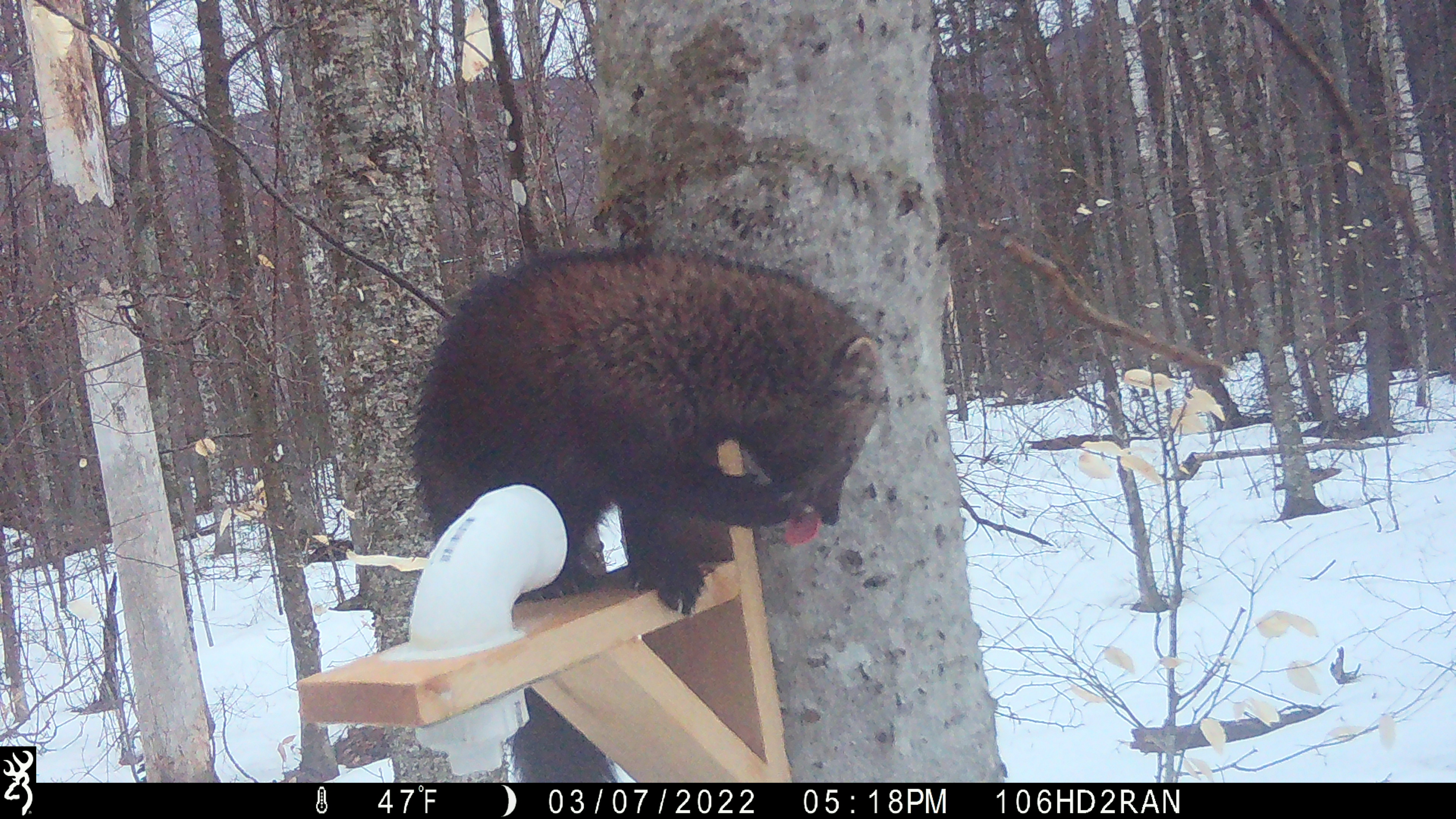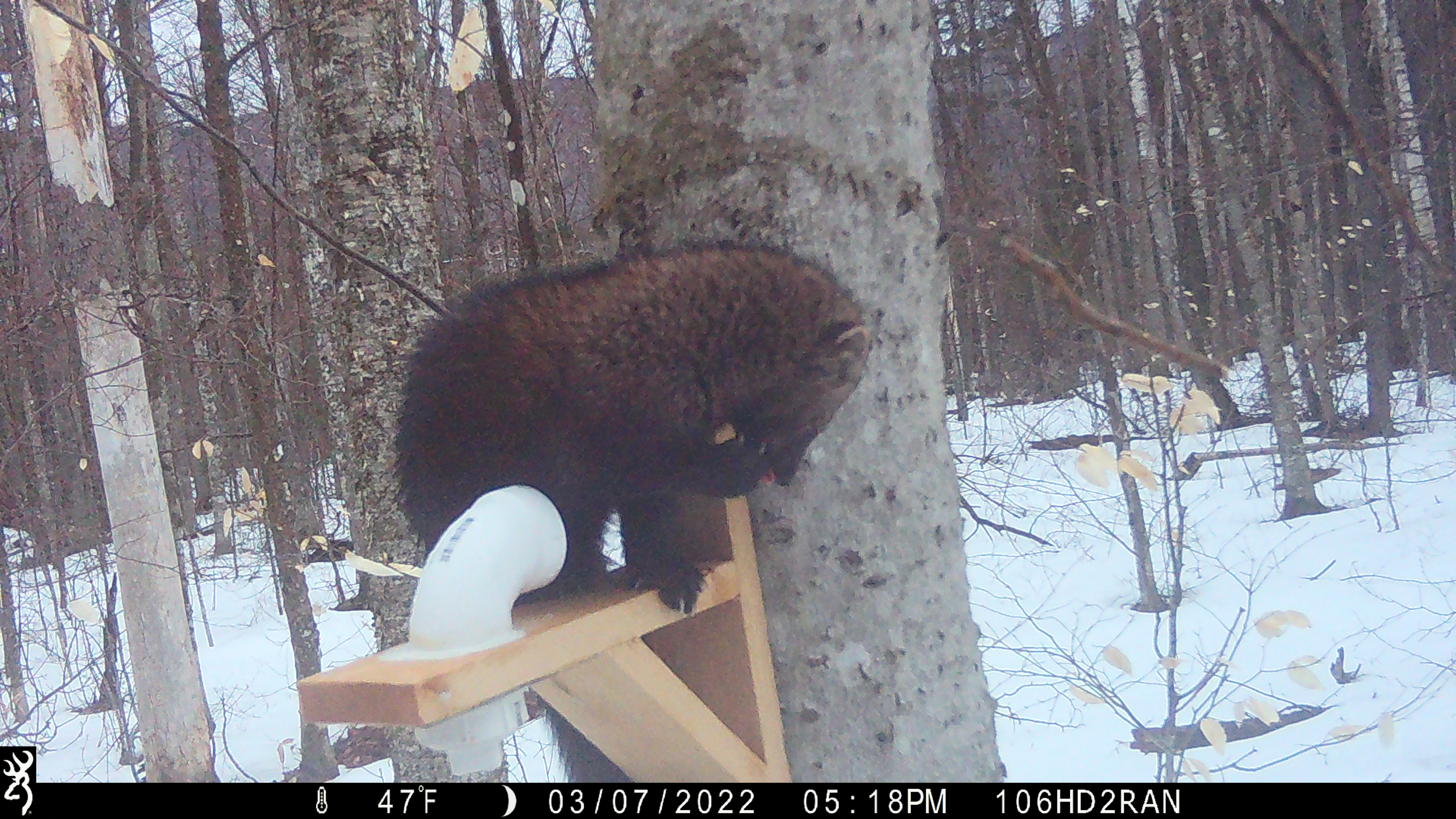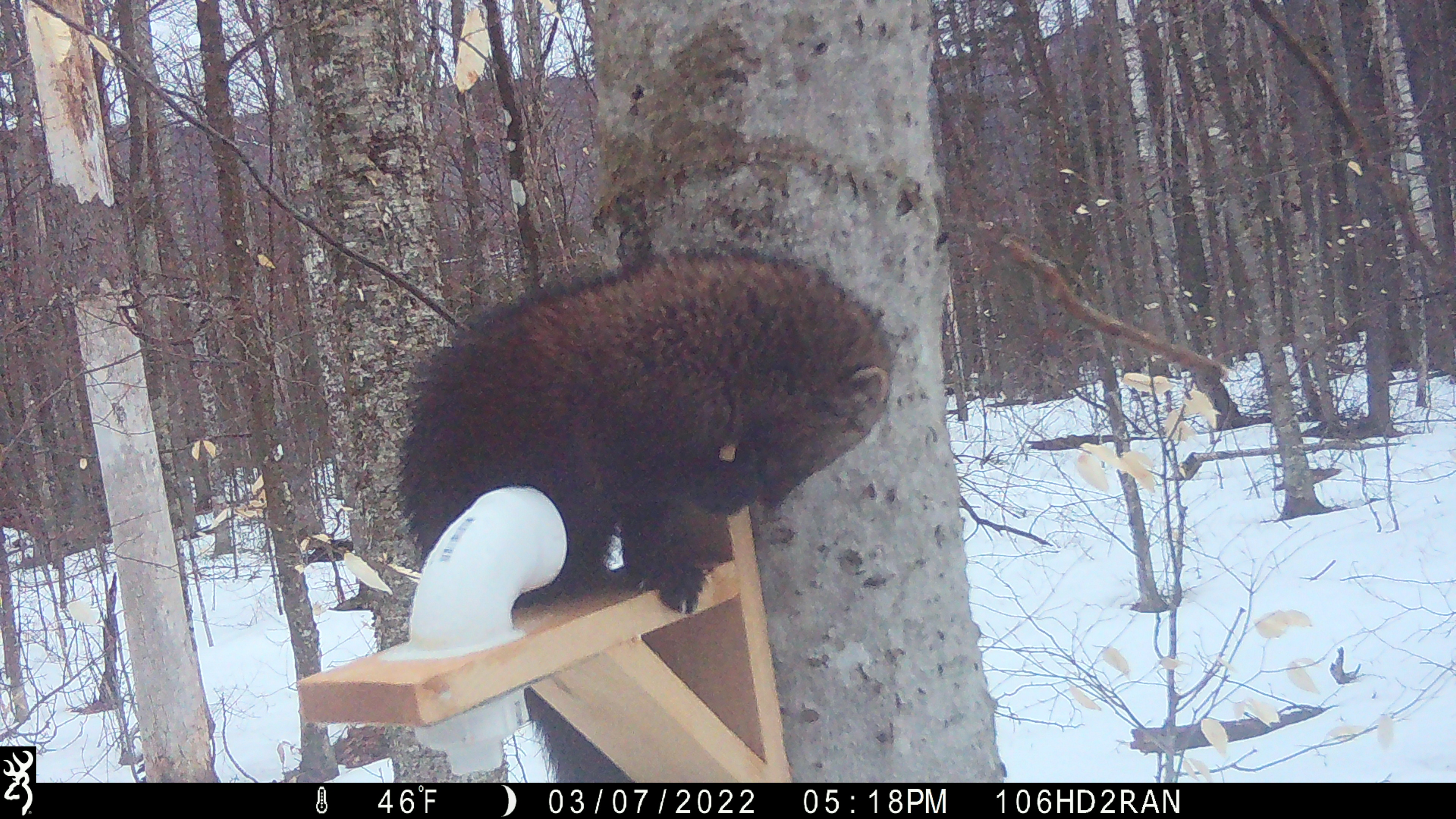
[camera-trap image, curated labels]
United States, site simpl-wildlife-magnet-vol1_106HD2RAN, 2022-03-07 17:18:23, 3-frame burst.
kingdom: Animalia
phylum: Chordata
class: Mammalia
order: Carnivora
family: Mustelidae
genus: Pekania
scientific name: Pekania pennanti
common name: fisher